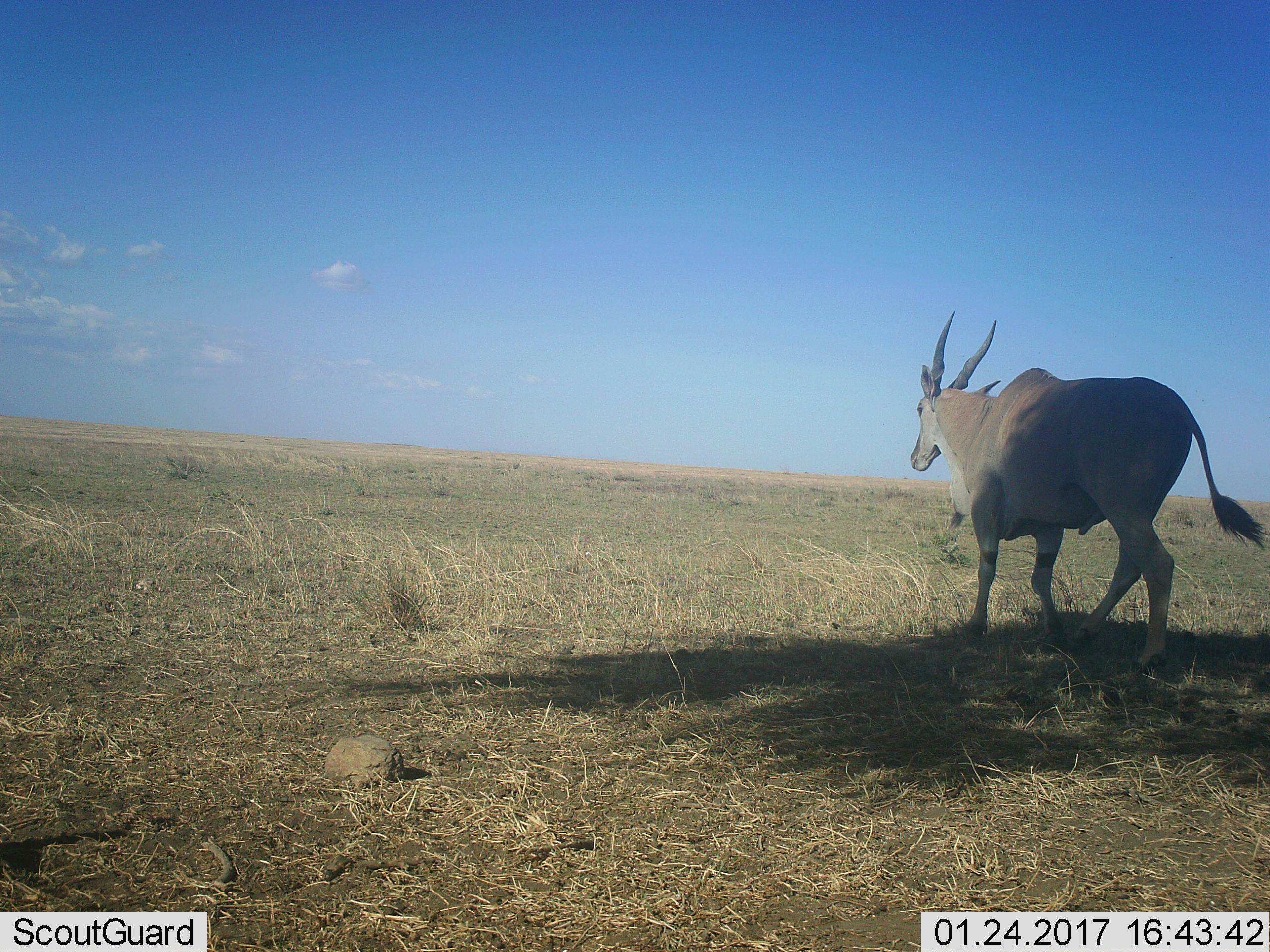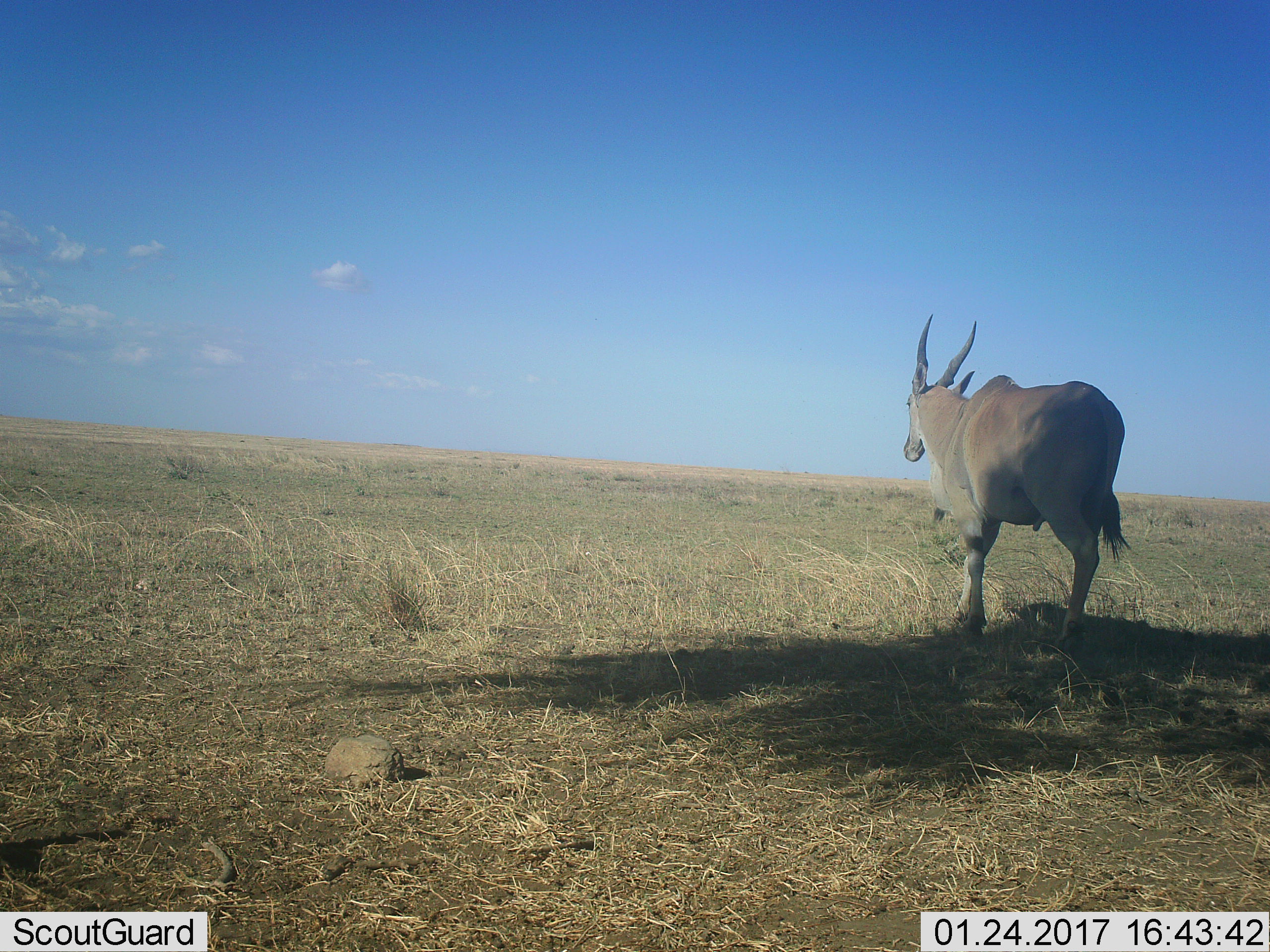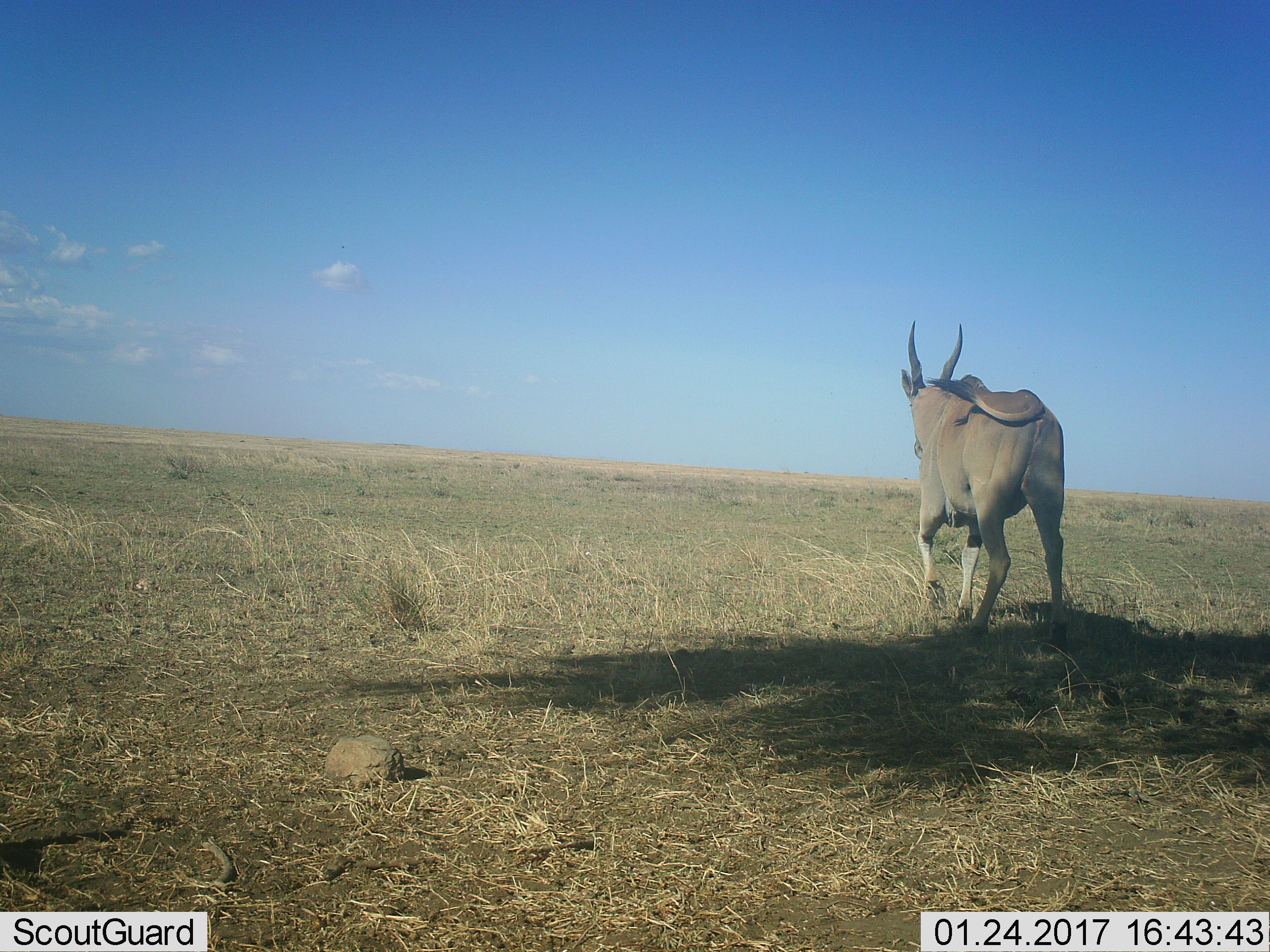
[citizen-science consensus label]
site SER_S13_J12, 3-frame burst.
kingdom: Animalia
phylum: Chordata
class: Mammalia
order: Artiodactyla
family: Bovidae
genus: Tragelaphus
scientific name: Tragelaphus oryx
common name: eland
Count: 1.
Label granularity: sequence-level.